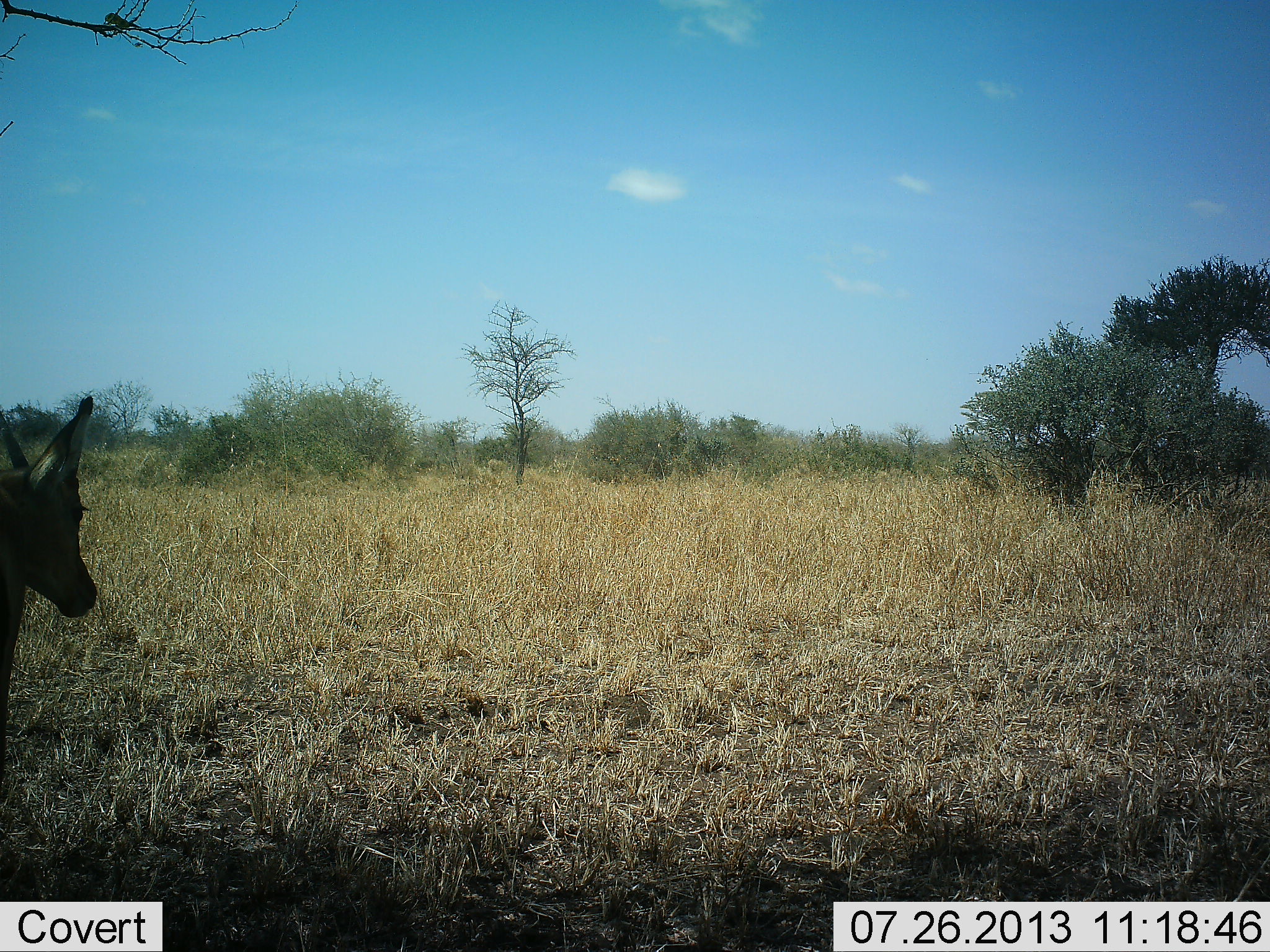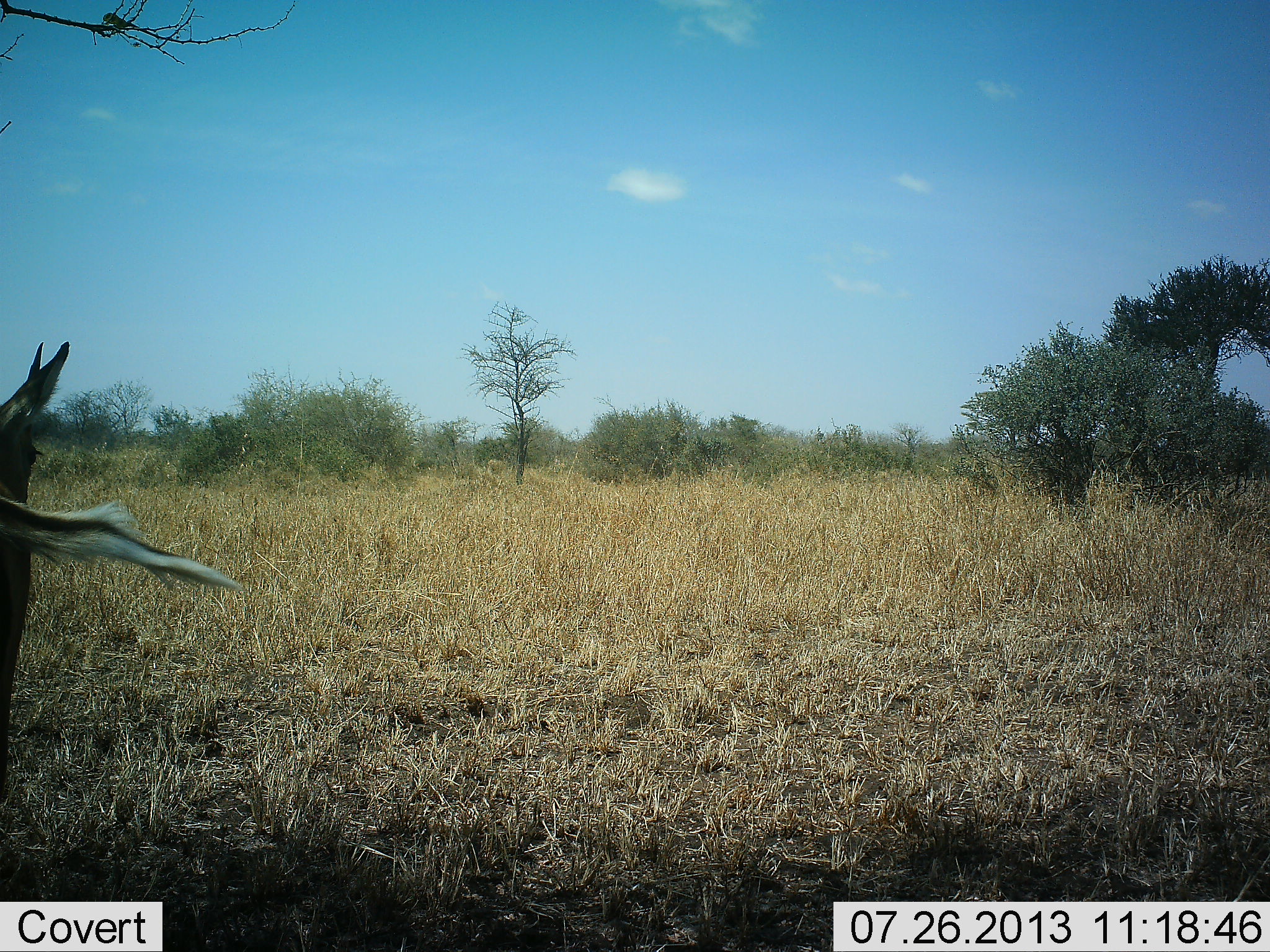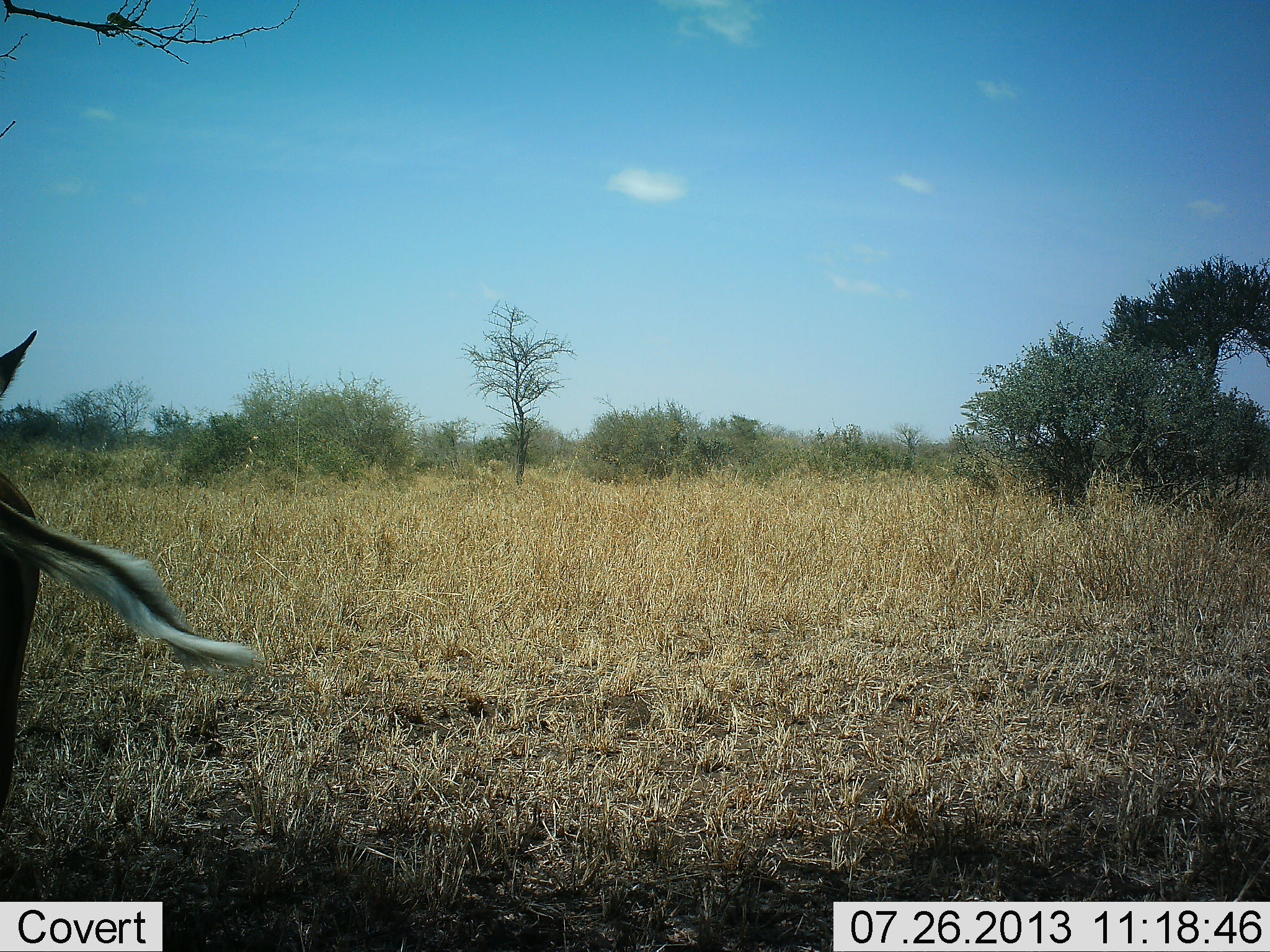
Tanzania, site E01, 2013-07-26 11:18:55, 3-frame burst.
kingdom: Animalia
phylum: Chordata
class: Mammalia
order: Artiodactyla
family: Bovidae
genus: Aepyceros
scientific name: Aepyceros melampus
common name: impala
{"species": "impala (Aepyceros melampus)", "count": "1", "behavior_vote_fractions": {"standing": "87%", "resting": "0%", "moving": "20%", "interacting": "0%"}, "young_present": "0%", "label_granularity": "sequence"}